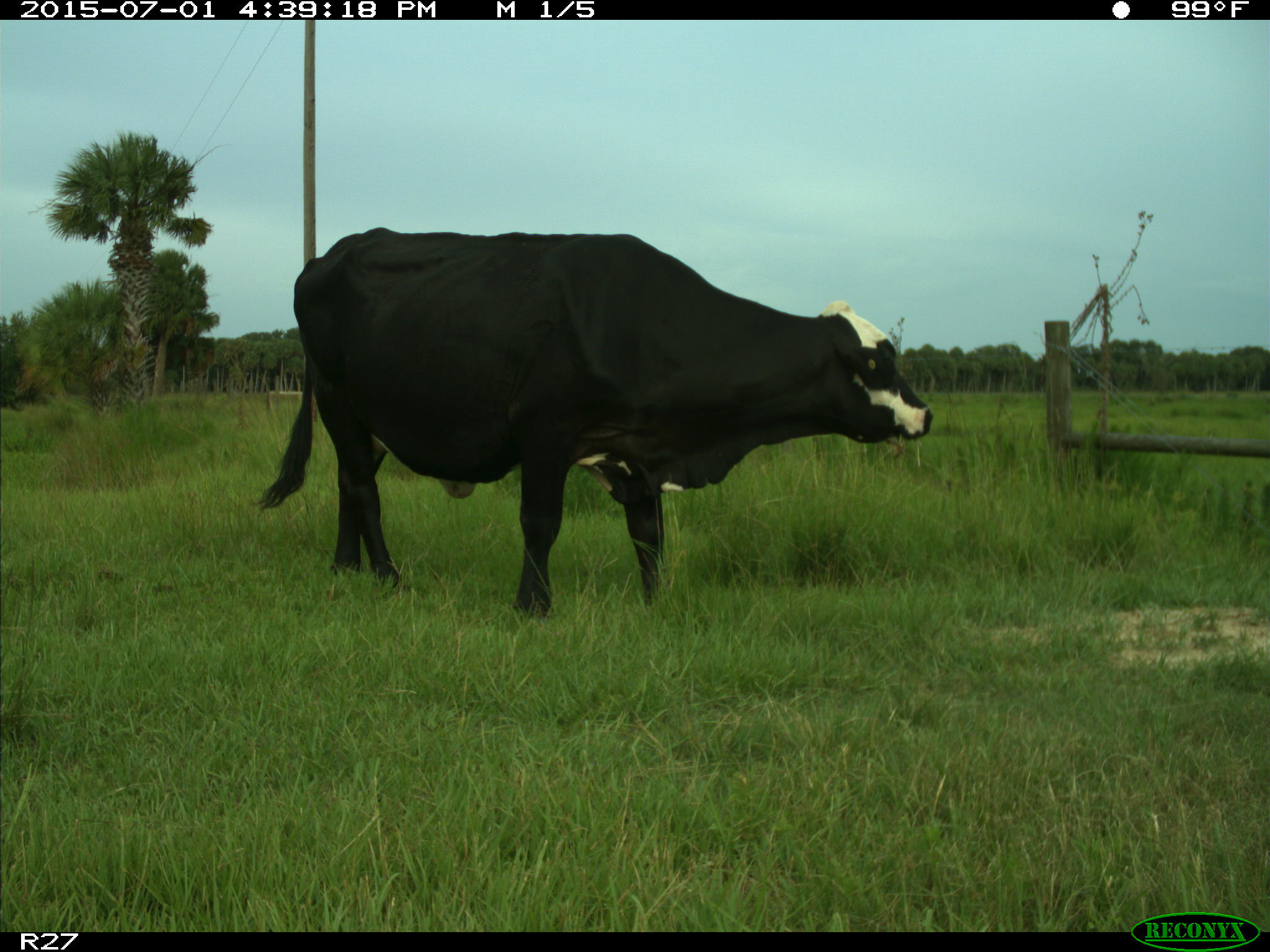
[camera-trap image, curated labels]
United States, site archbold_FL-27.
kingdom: Animalia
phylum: Chordata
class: Mammalia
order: Artiodactyla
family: Bovidae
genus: Bos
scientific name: Bos taurus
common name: domestic cow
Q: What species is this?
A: Bos taurus (domestic cow).